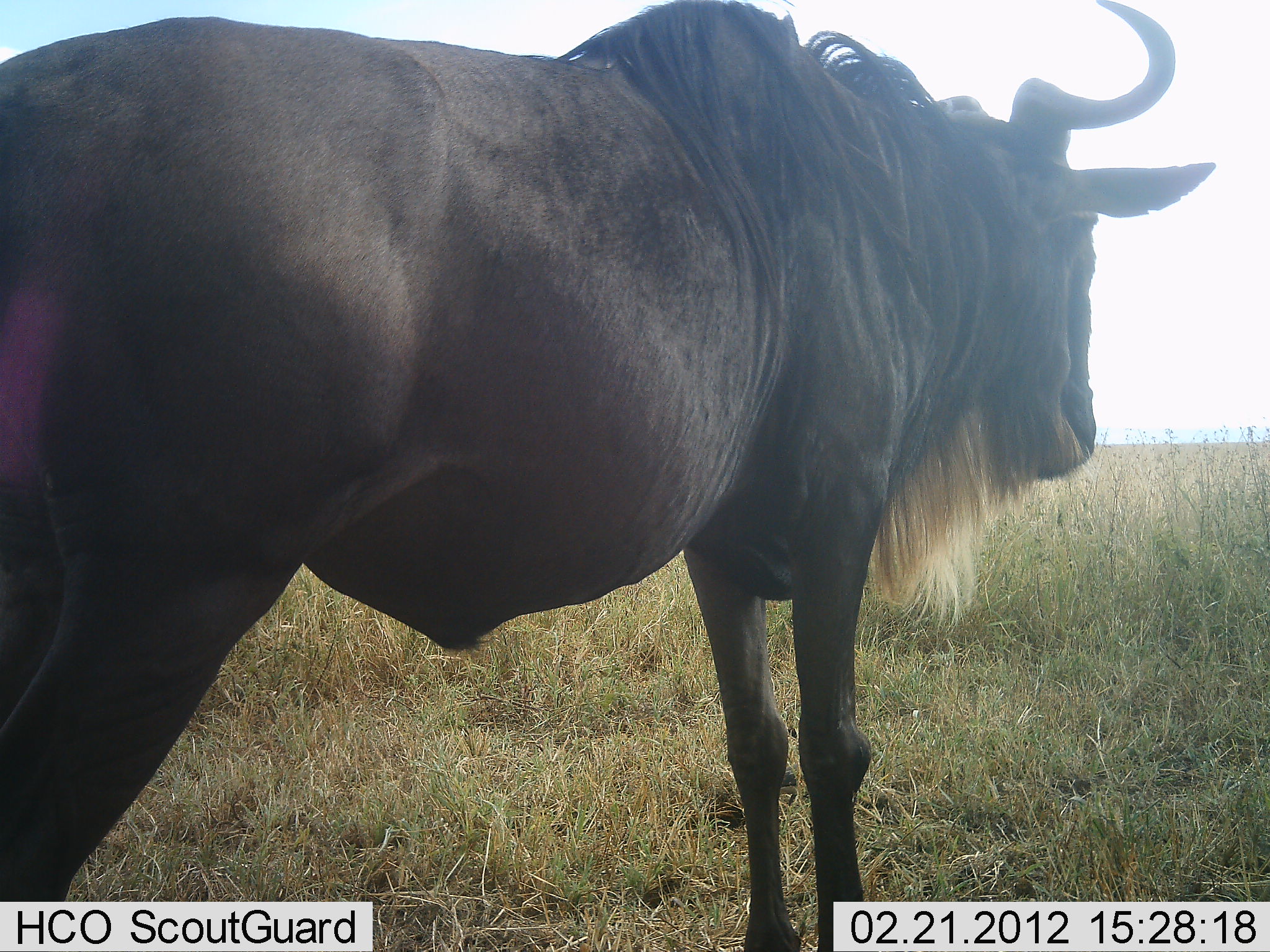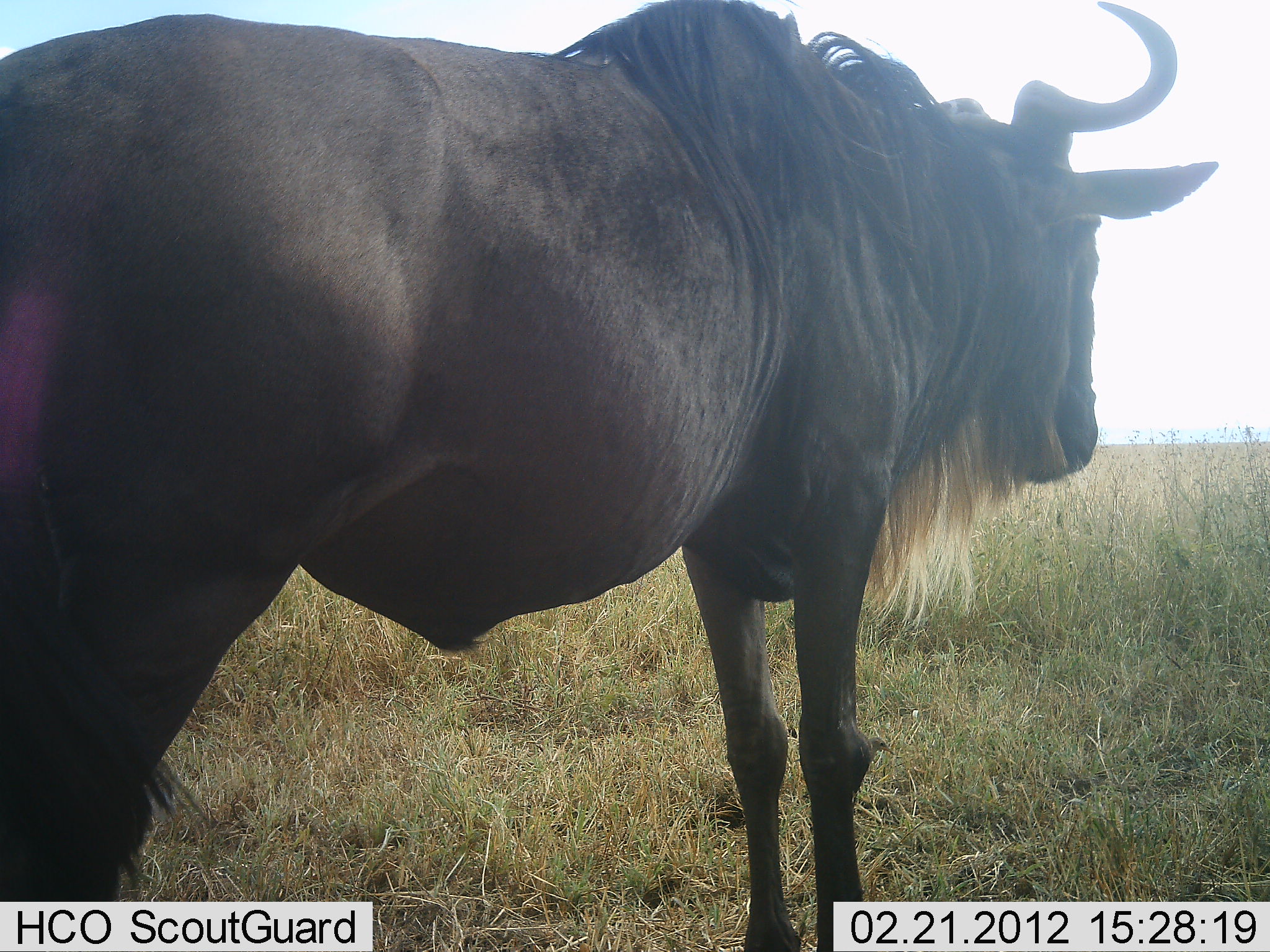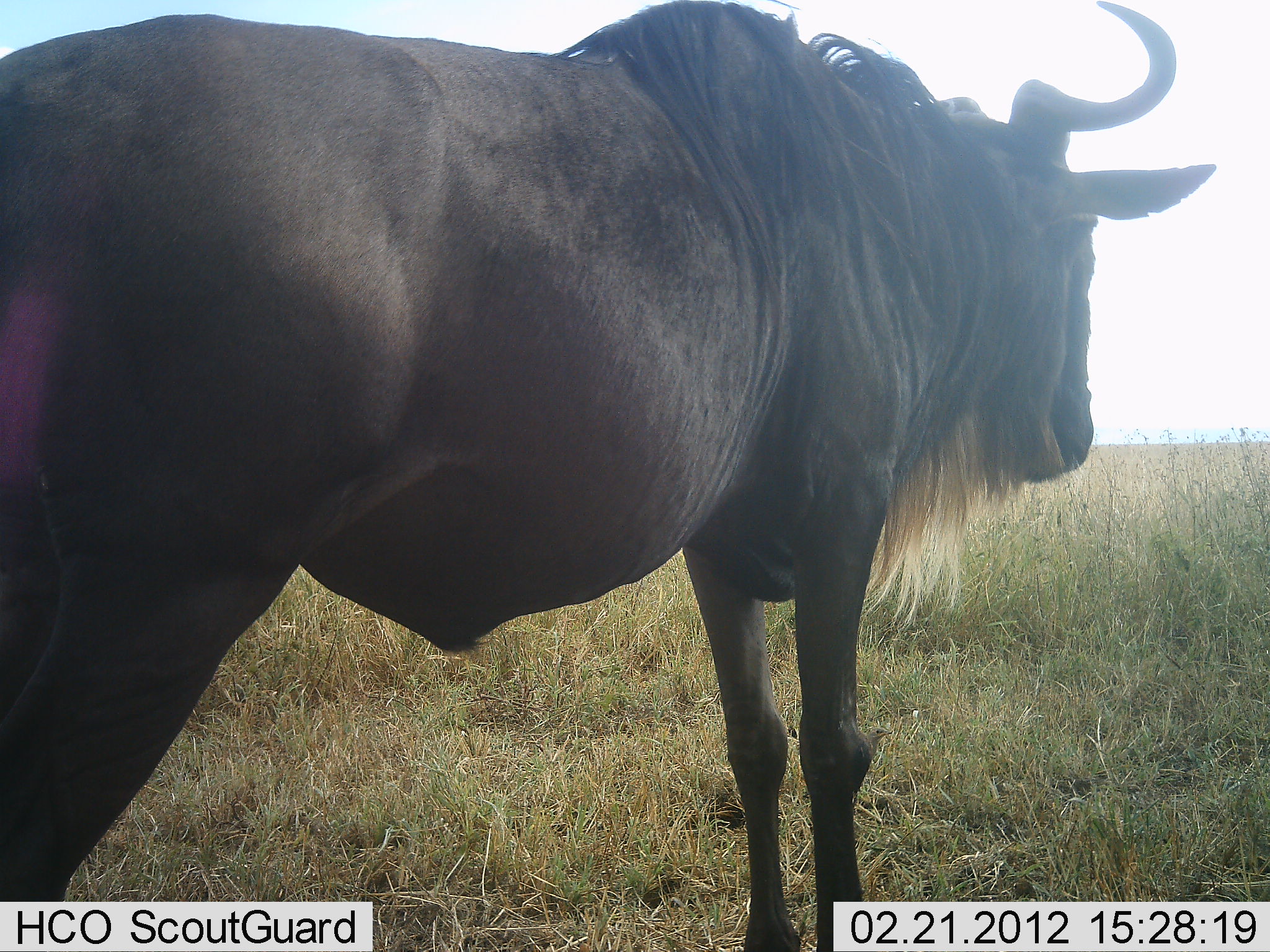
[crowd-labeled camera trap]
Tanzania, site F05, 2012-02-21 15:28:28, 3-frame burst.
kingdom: Animalia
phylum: Chordata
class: Mammalia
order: Artiodactyla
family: Bovidae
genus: Connochaetes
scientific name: Connochaetes taurinus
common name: blue wildebeest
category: wildebeest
Wildebeest (blue wildebeest) (Connochaetes taurinus), count 1. Behavior (volunteer vote fractions): standing 100%, resting 0%, moving 0%, interacting 0%. Young present (vote fraction): 0%. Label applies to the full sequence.